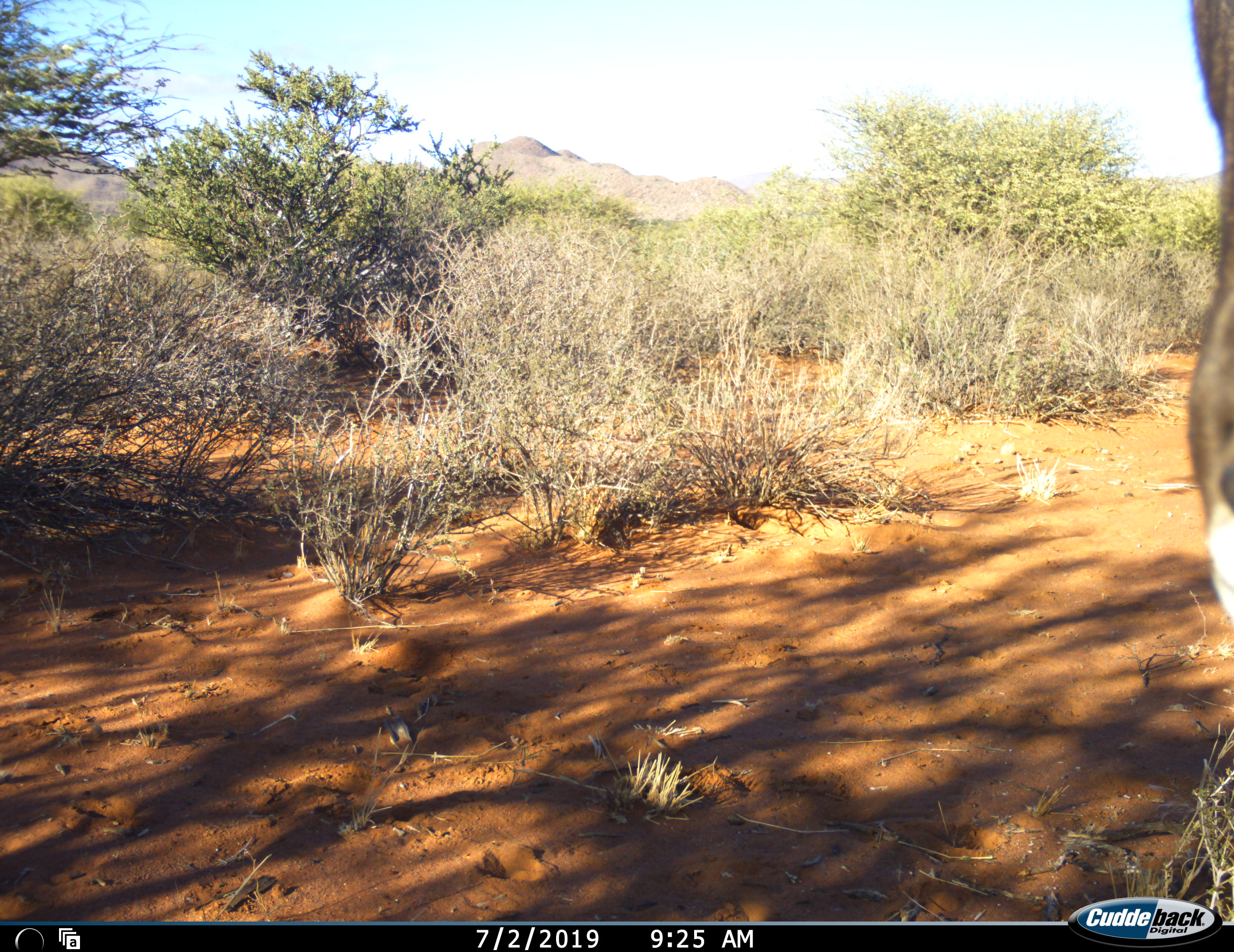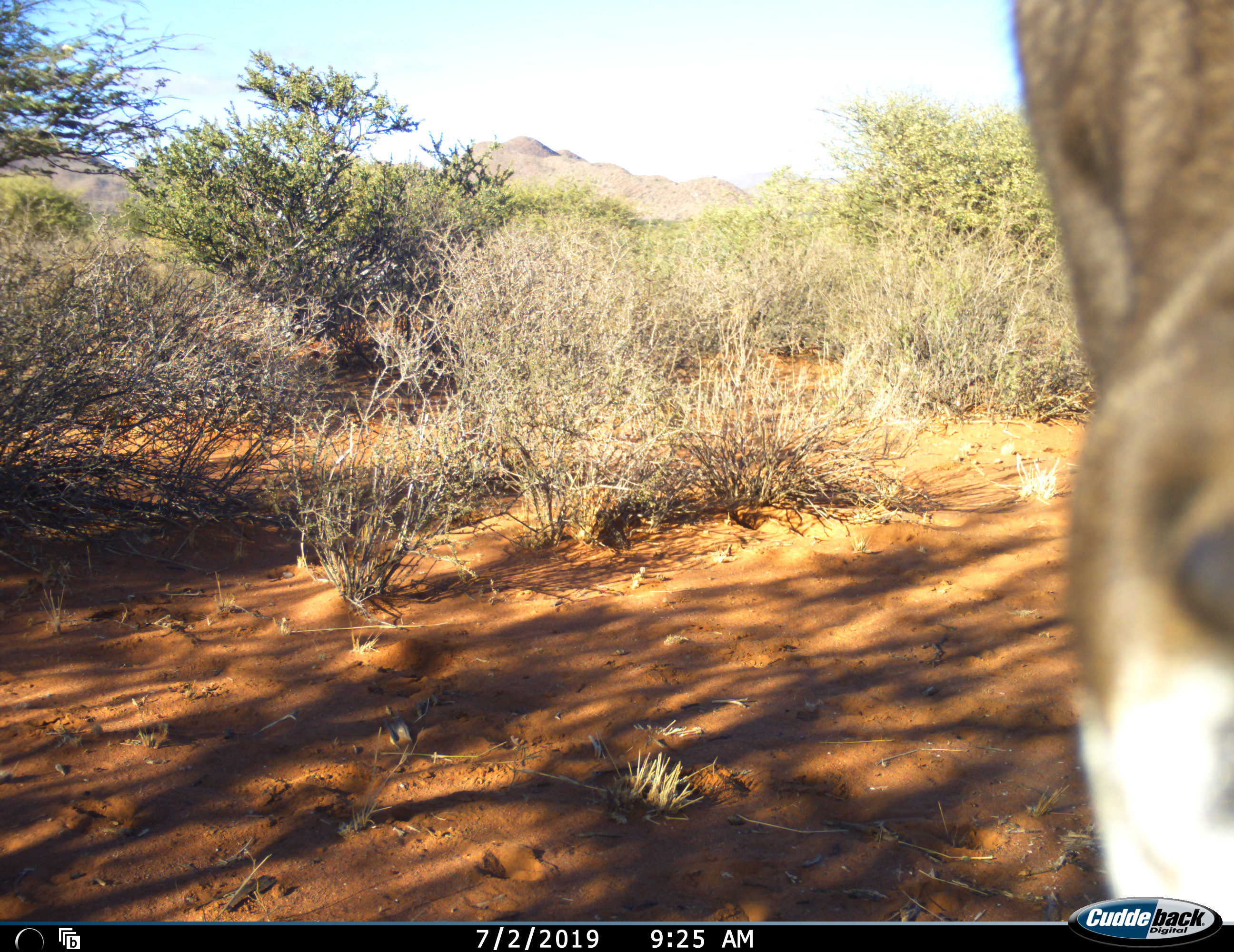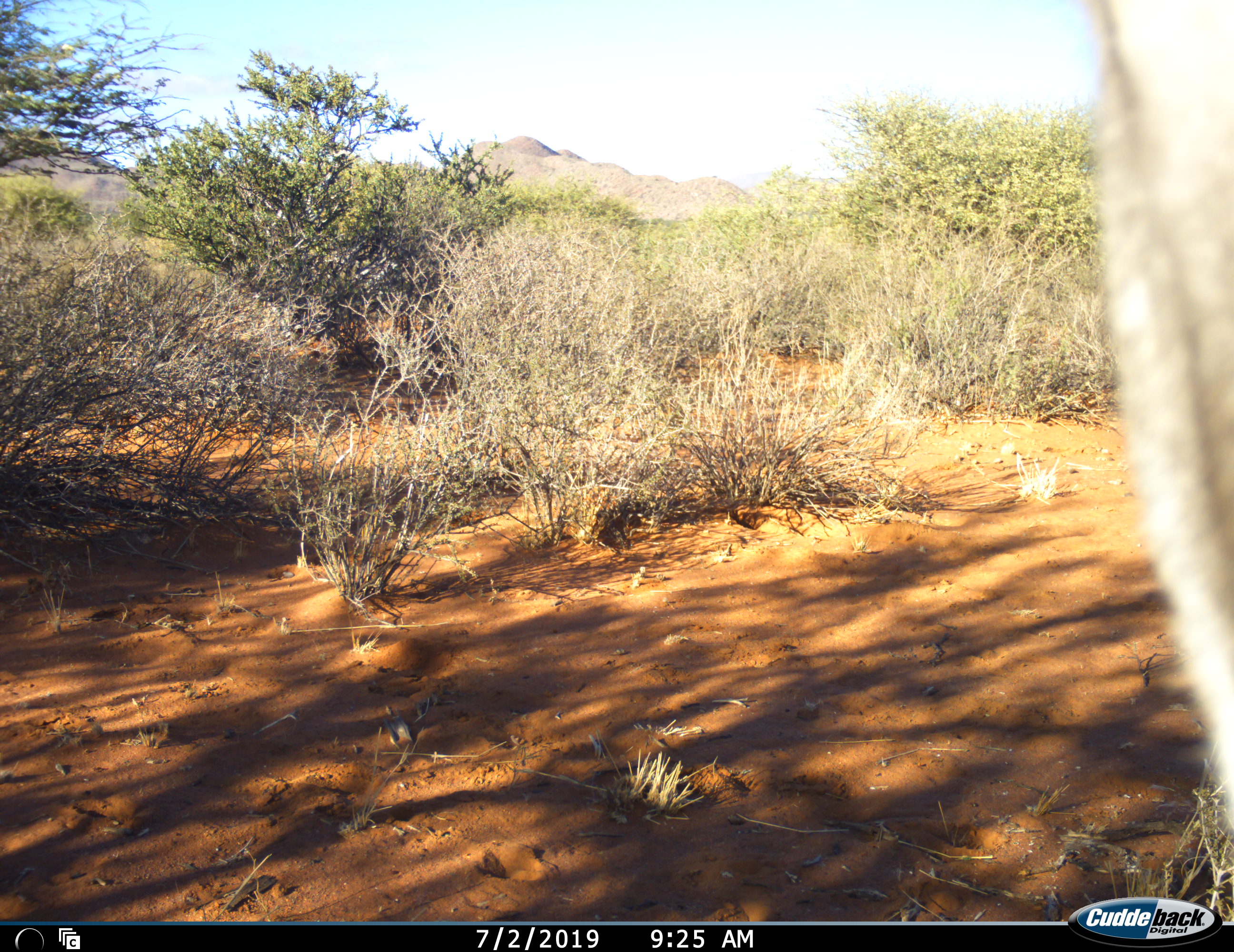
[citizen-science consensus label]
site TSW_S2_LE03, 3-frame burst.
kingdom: Animalia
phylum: Chordata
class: Mammalia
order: Artiodactyla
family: Bovidae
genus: Oryx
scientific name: Oryx gazella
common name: gemsbok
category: oryx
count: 1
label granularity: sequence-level